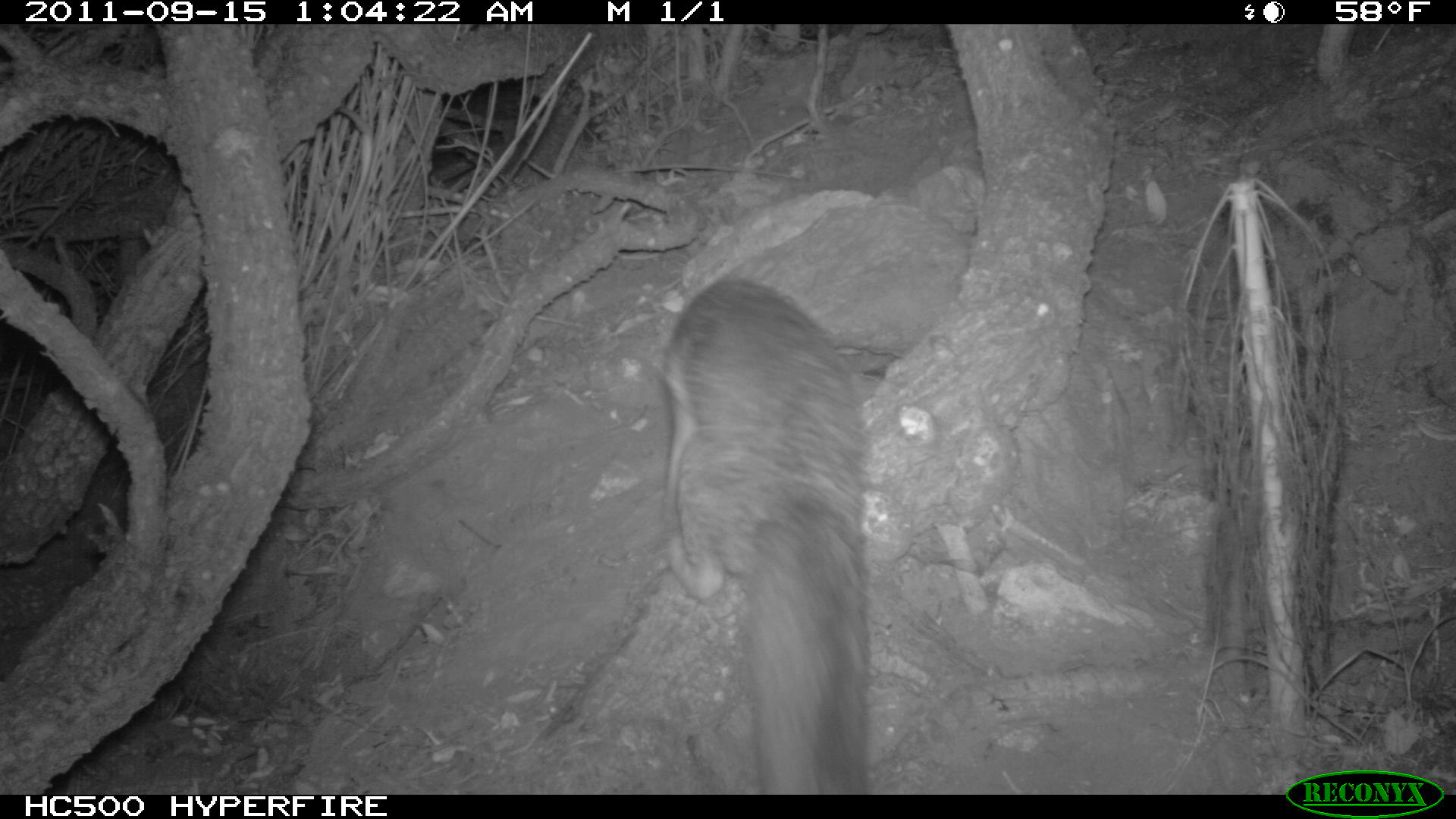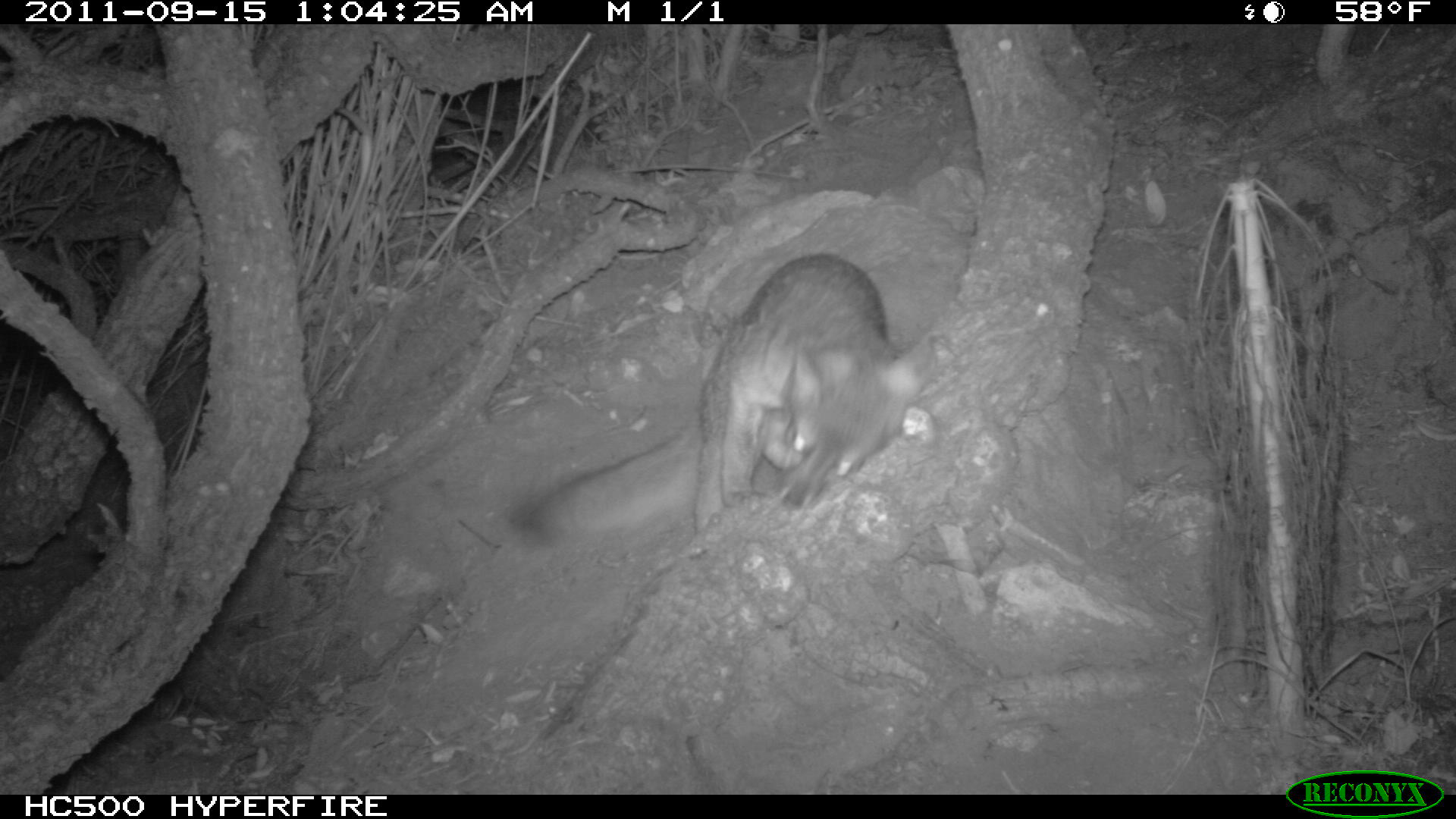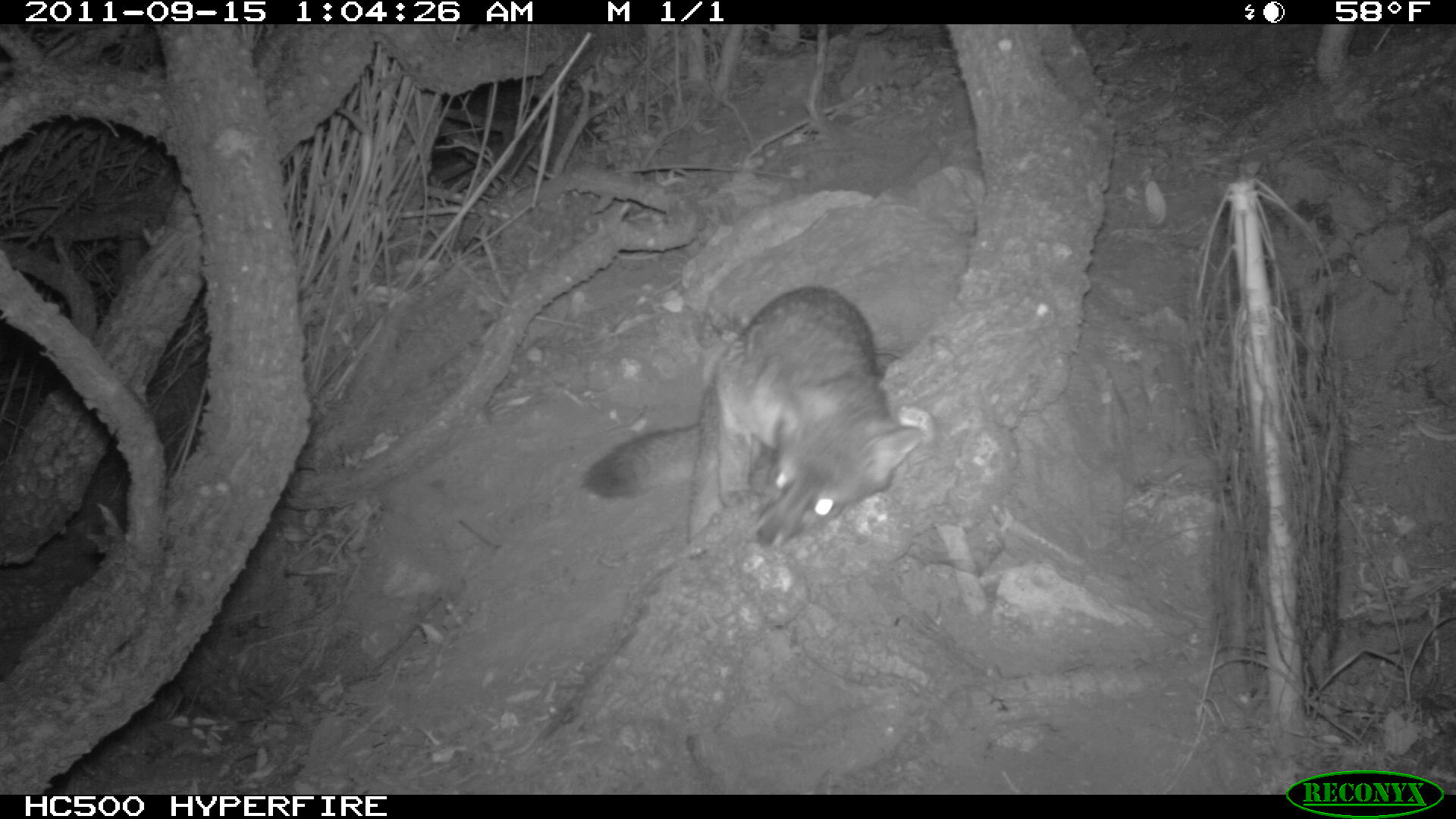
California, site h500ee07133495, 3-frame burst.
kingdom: Animalia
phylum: Chordata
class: Mammalia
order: Carnivora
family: Canidae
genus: Urocyon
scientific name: Urocyon littoralis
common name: island fox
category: fox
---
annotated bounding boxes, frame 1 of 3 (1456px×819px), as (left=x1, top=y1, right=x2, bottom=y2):
fox: (left=652, top=275, right=871, bottom=793)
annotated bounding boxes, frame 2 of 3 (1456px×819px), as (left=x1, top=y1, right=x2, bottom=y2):
fox: (left=515, top=249, right=940, bottom=549)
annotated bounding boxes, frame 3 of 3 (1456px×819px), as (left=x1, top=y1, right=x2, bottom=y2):
fox: (left=583, top=285, right=921, bottom=548)